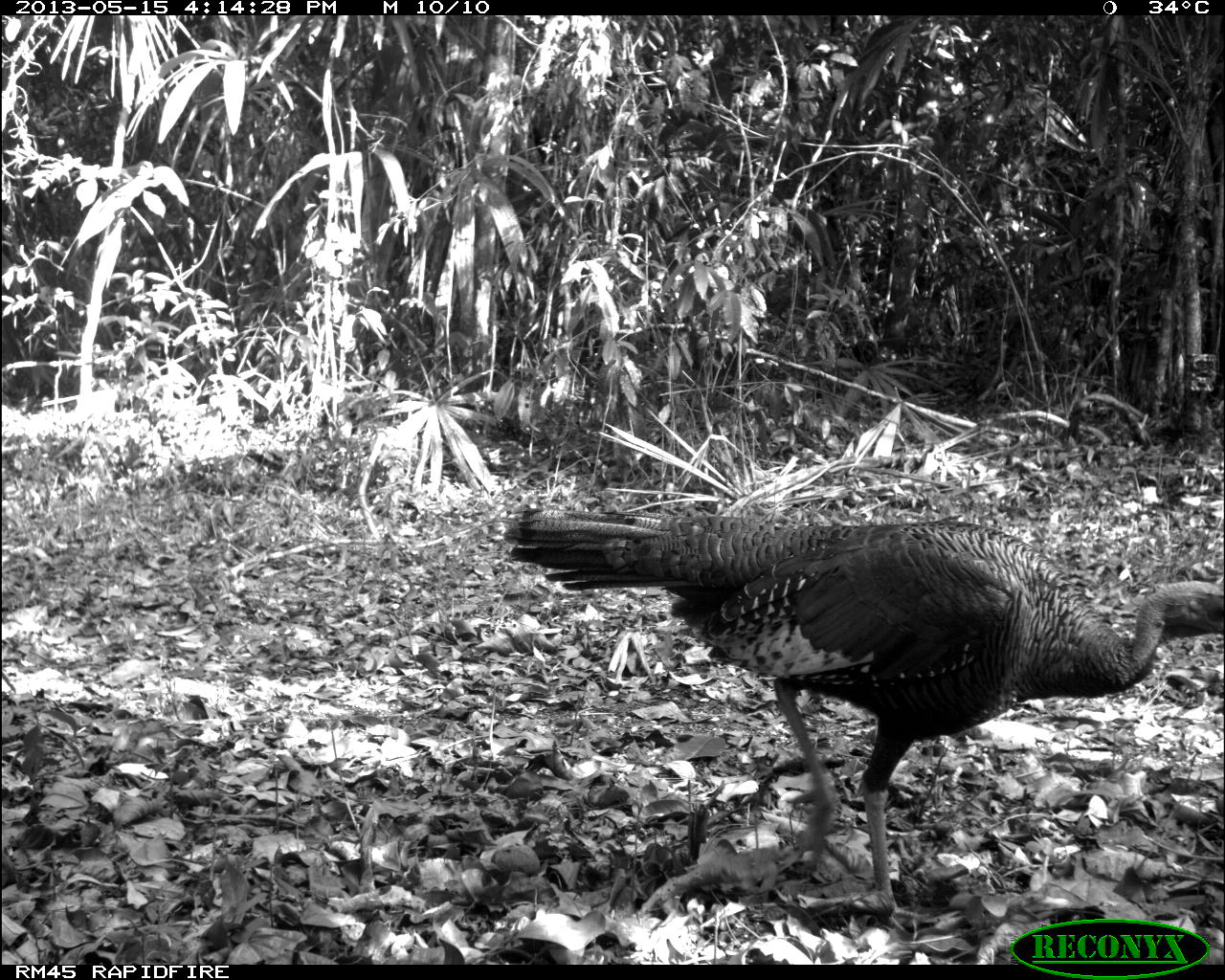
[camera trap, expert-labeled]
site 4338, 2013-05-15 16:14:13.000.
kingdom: Animalia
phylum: Chordata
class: Aves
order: Galliformes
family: Phasianidae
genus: Meleagris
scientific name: Meleagris ocellata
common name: ocellated turkey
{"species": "Meleagris ocellata (ocellated turkey)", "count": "4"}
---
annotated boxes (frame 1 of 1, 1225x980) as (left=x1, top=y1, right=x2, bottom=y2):
meleagris ocellata: (left=503, top=506, right=1225, bottom=916)